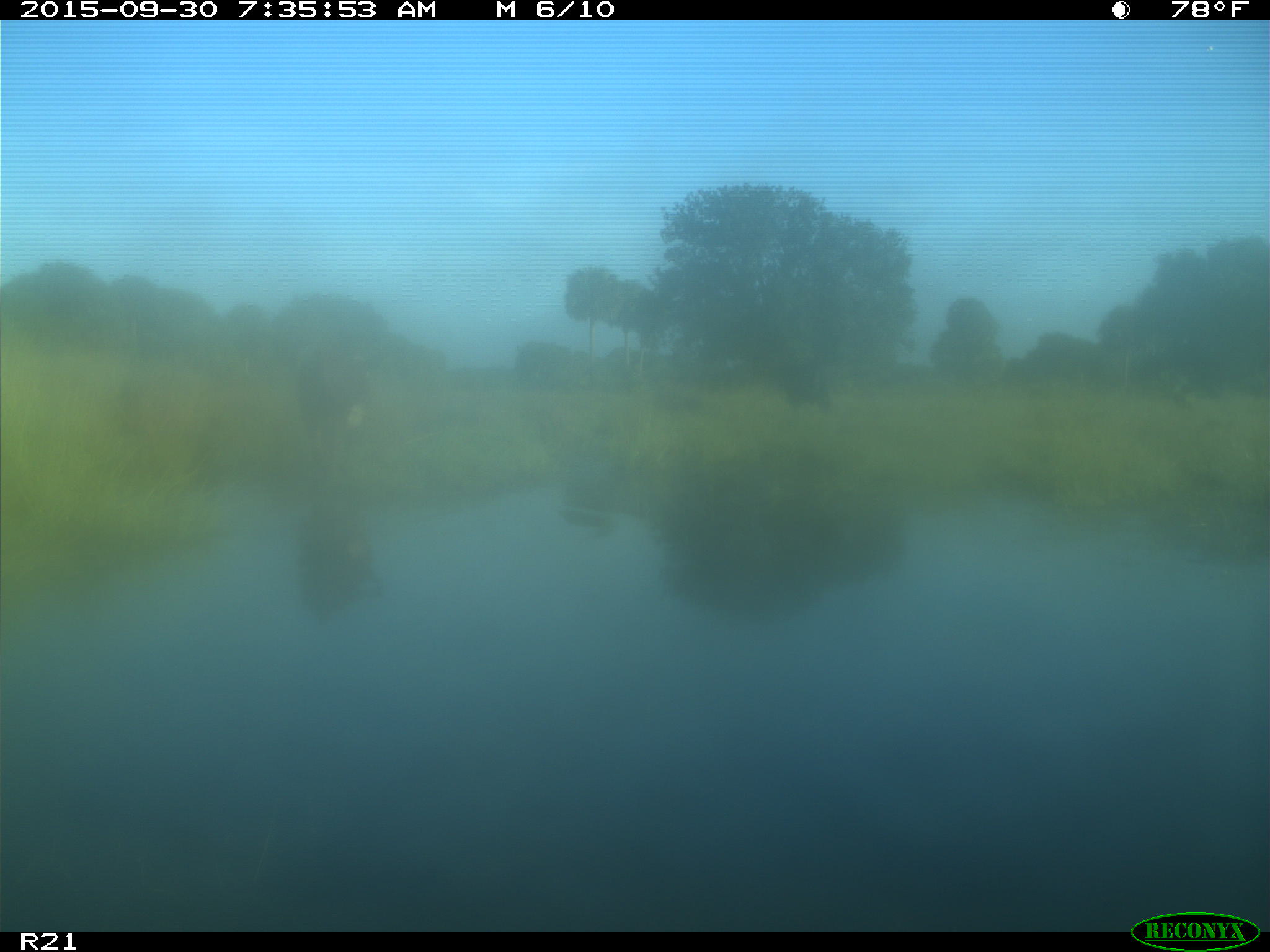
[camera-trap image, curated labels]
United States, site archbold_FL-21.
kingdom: Animalia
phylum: Chordata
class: Mammalia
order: Artiodactyla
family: Bovidae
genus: Bos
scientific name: Bos taurus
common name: domestic cow